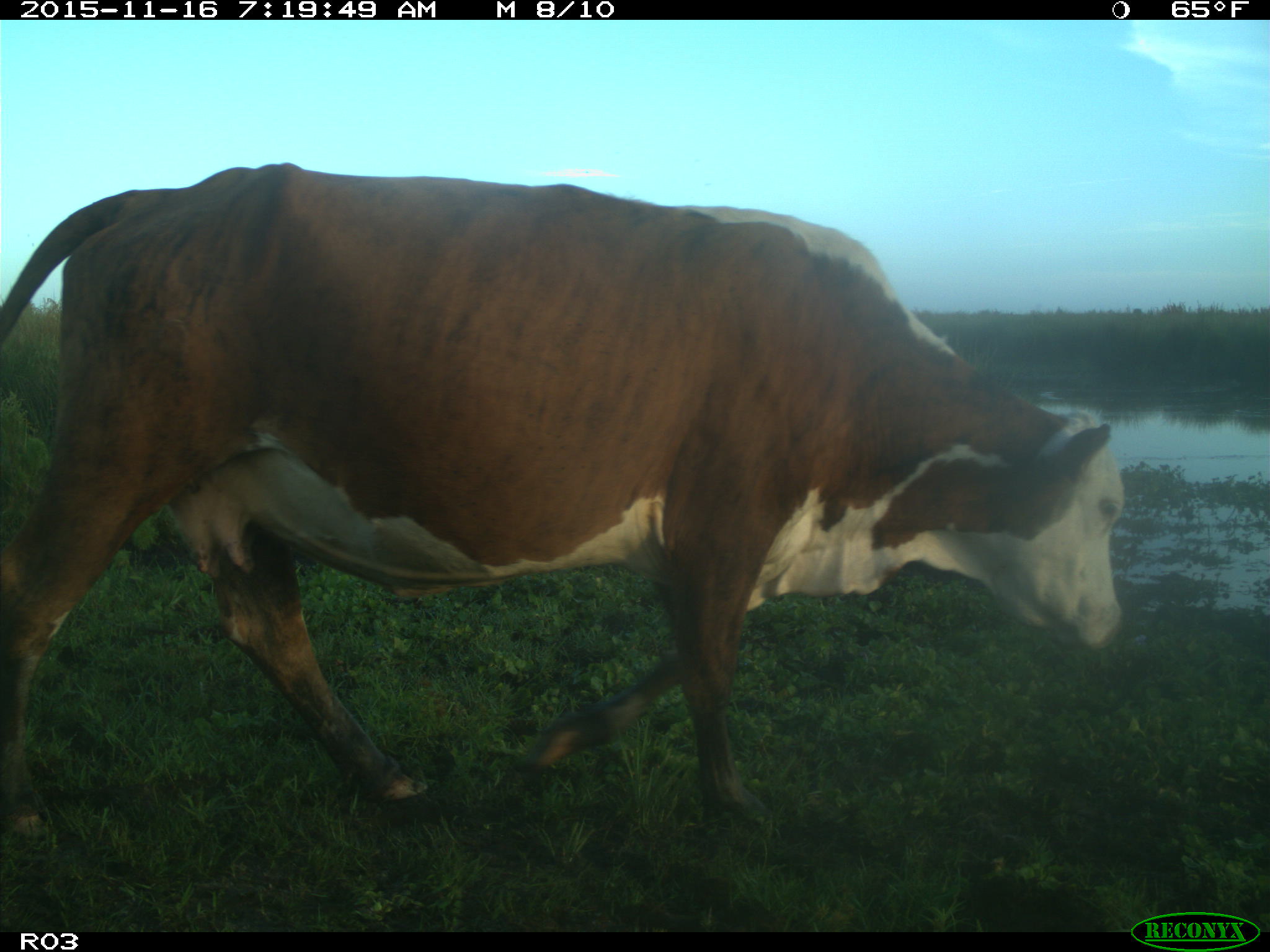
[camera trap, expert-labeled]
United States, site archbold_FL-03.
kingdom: Animalia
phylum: Chordata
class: Mammalia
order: Artiodactyla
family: Bovidae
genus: Bos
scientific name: Bos taurus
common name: domestic cow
Bos taurus (domestic cow).